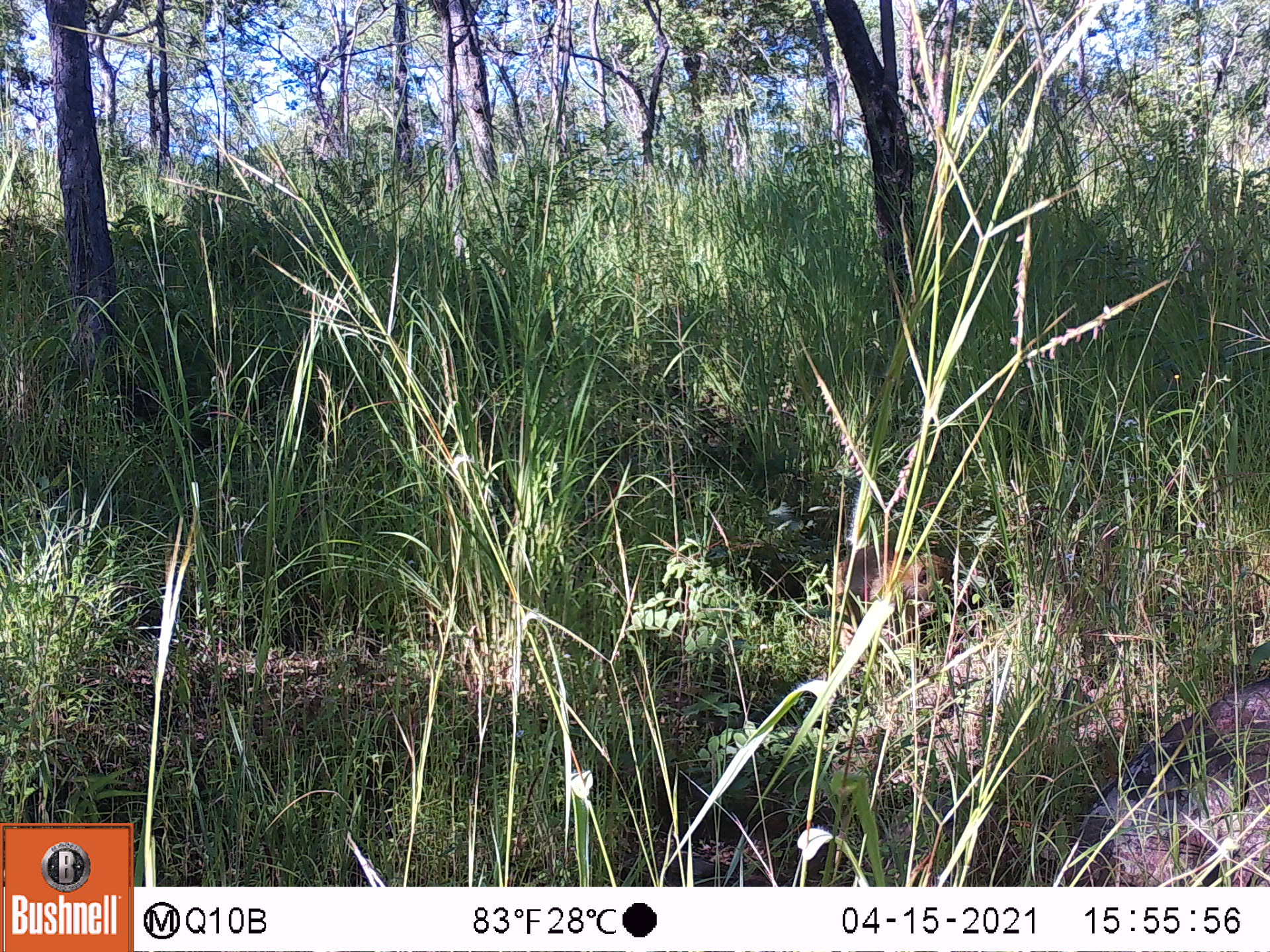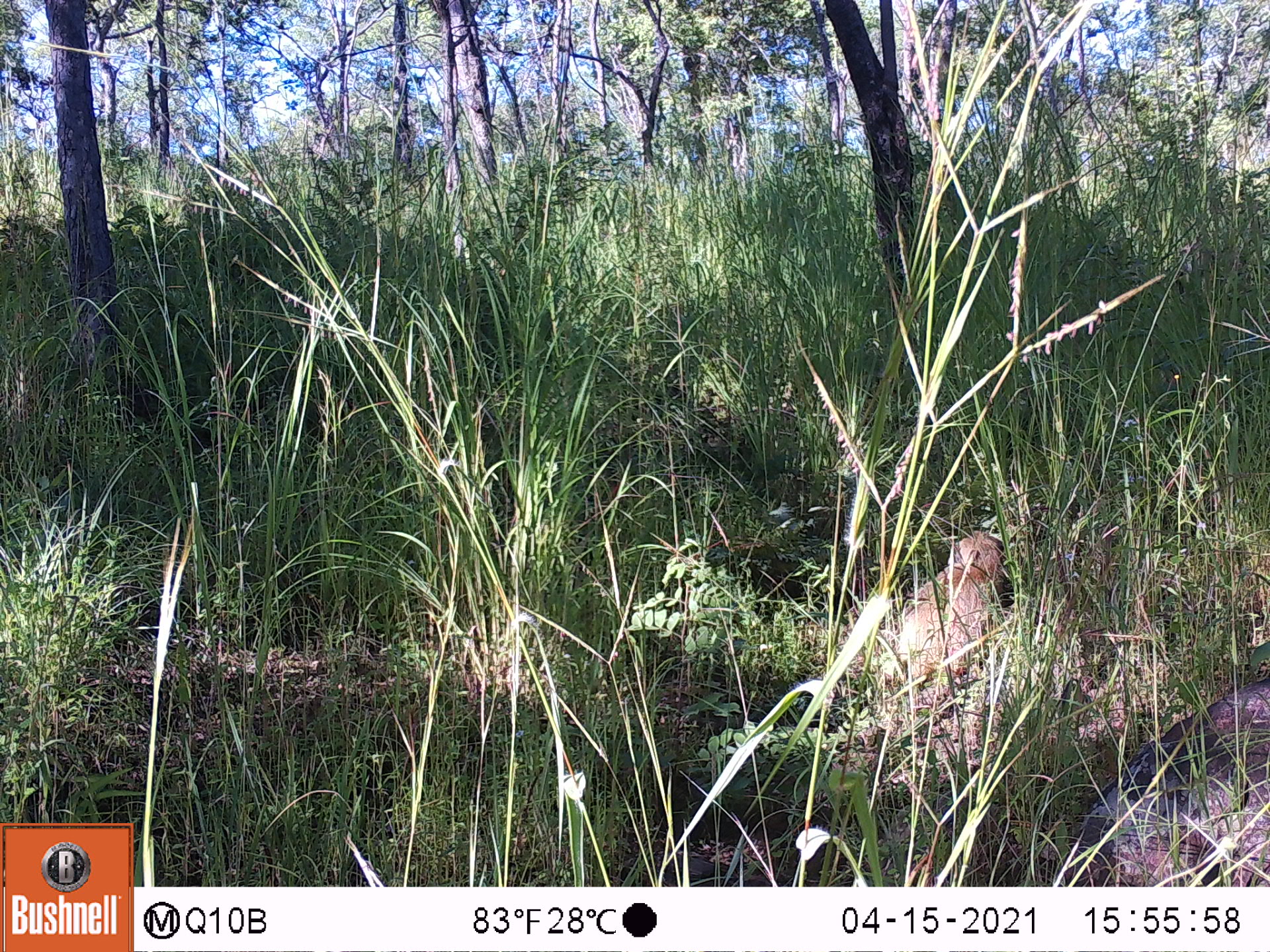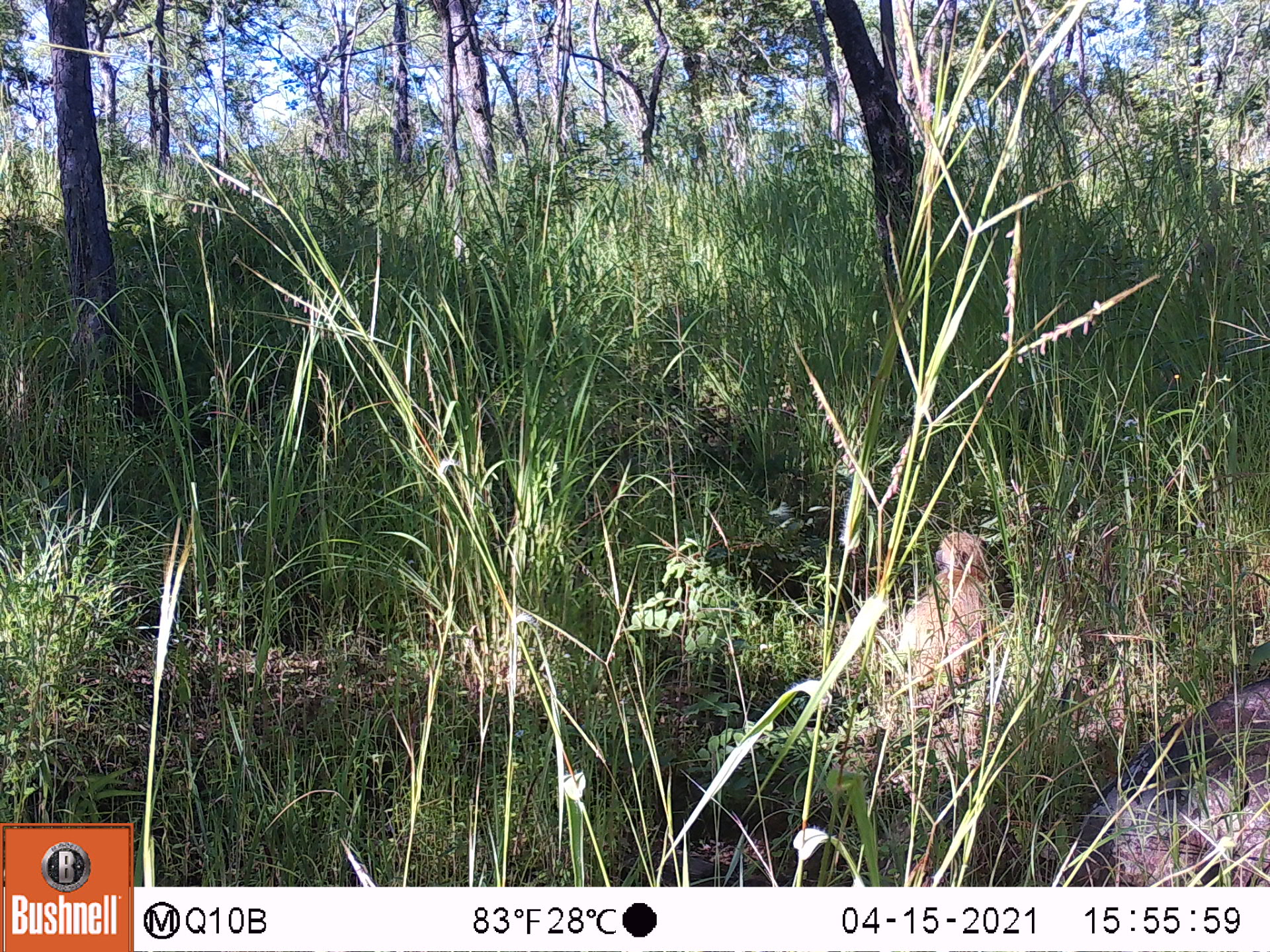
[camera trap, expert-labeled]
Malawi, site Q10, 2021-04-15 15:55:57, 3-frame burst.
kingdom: Animalia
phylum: Chordata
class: Mammalia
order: Primates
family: Cercopithecidae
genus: Papio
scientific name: Papio cynocephalus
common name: yellow baboon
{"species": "yellow baboon (Papio cynocephalus)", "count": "1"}